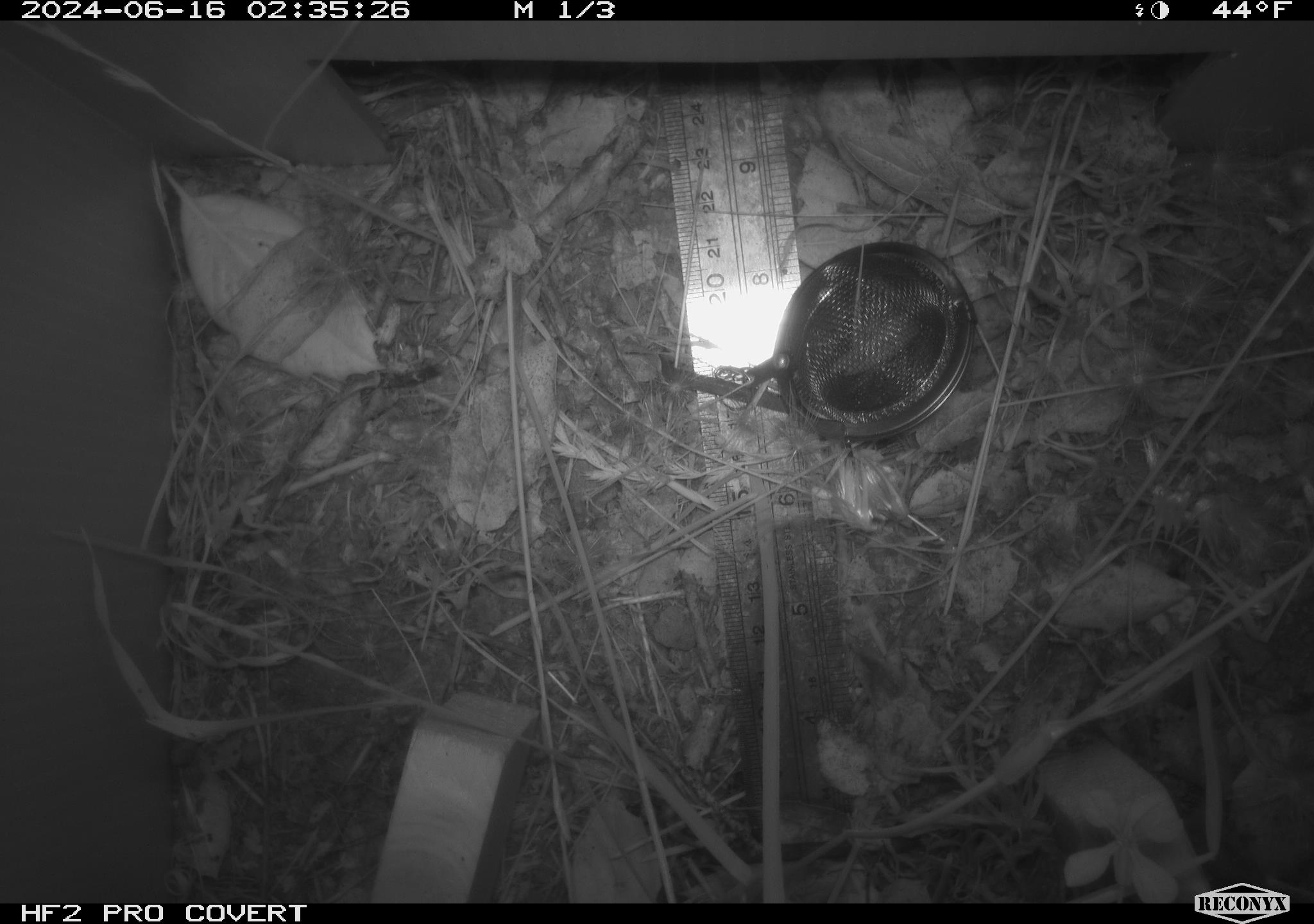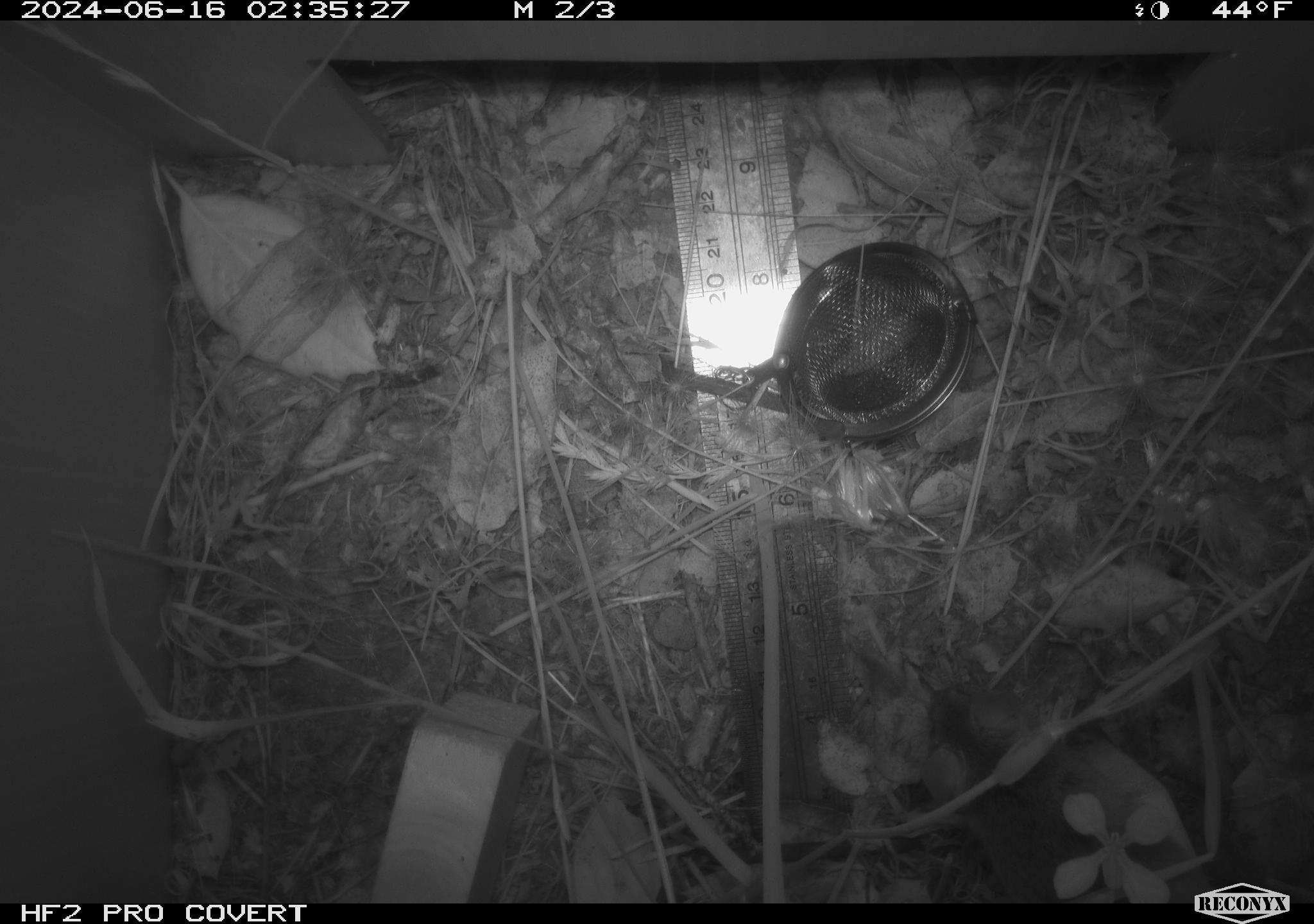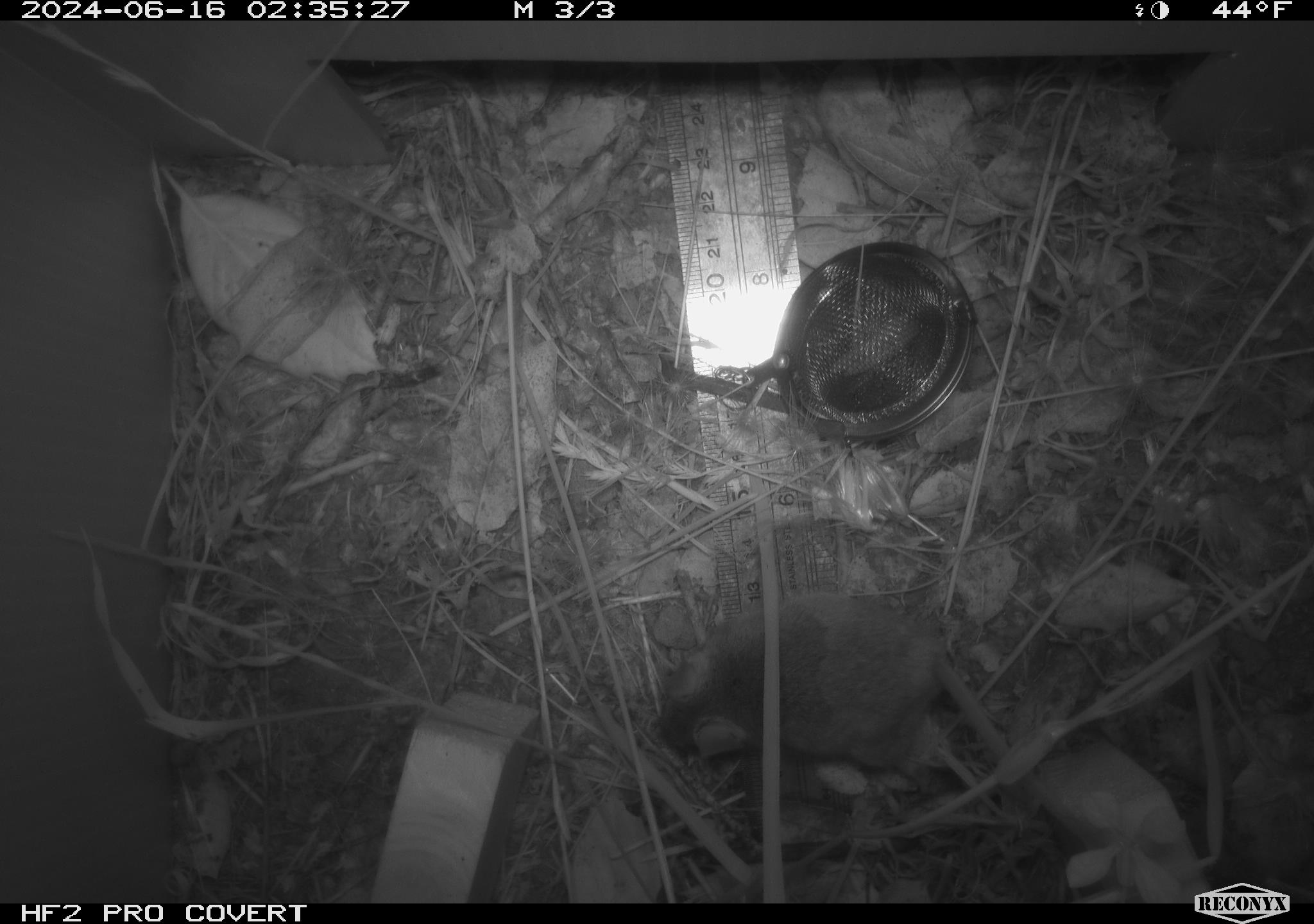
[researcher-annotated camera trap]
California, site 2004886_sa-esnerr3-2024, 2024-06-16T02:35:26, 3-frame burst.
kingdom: Animalia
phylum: Chordata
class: Mammalia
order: Rodentia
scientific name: Rodentia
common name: rodent